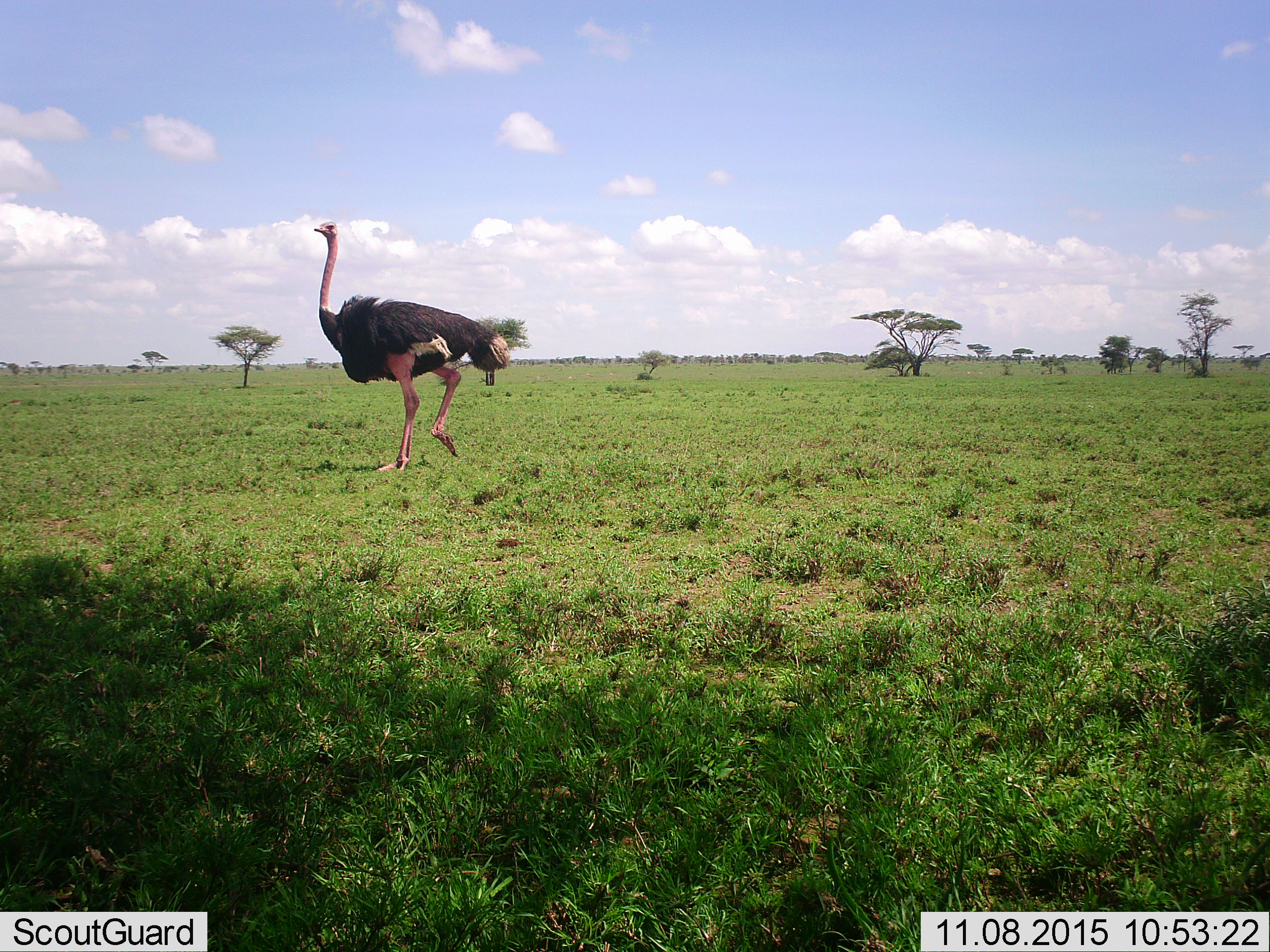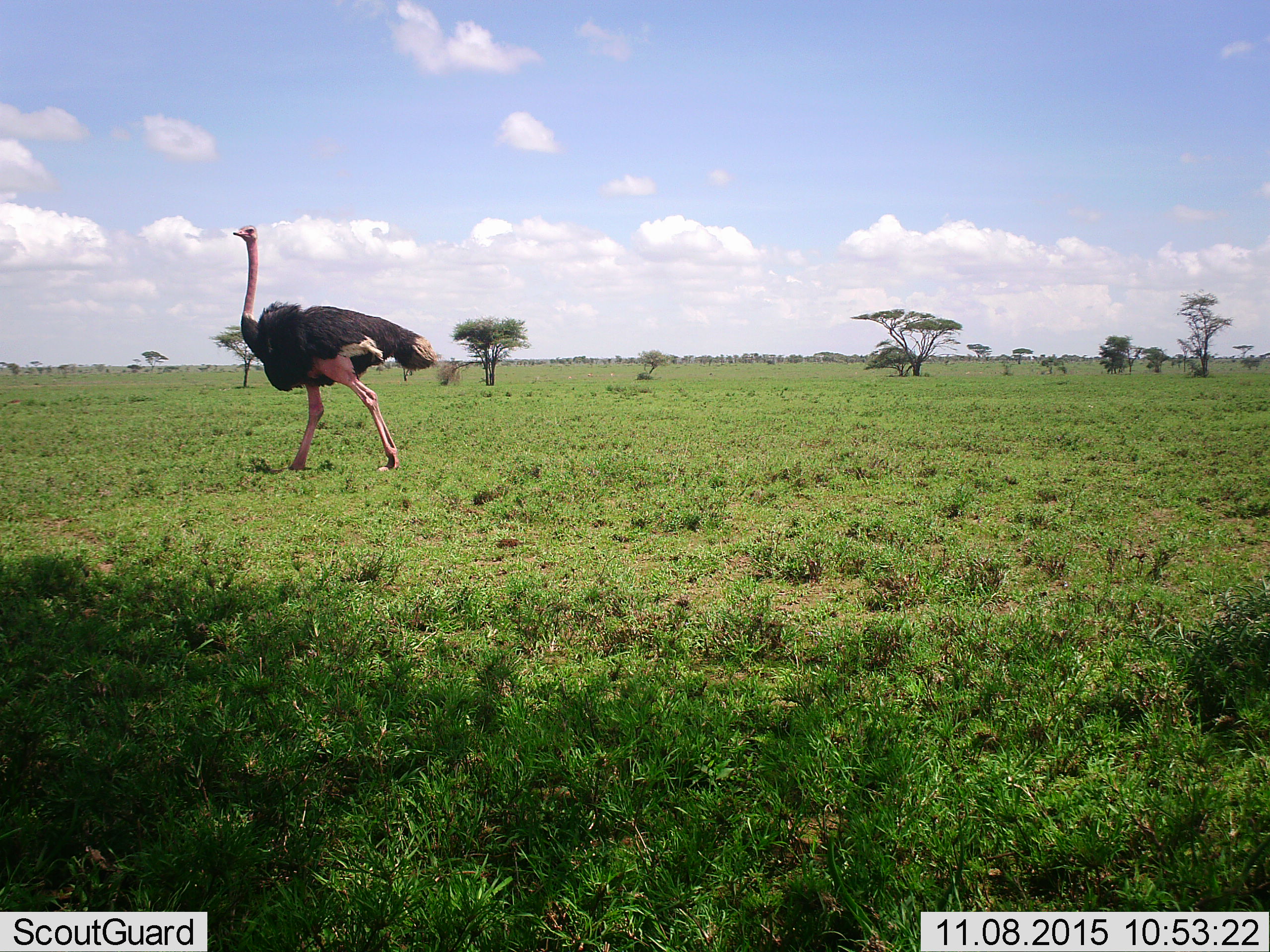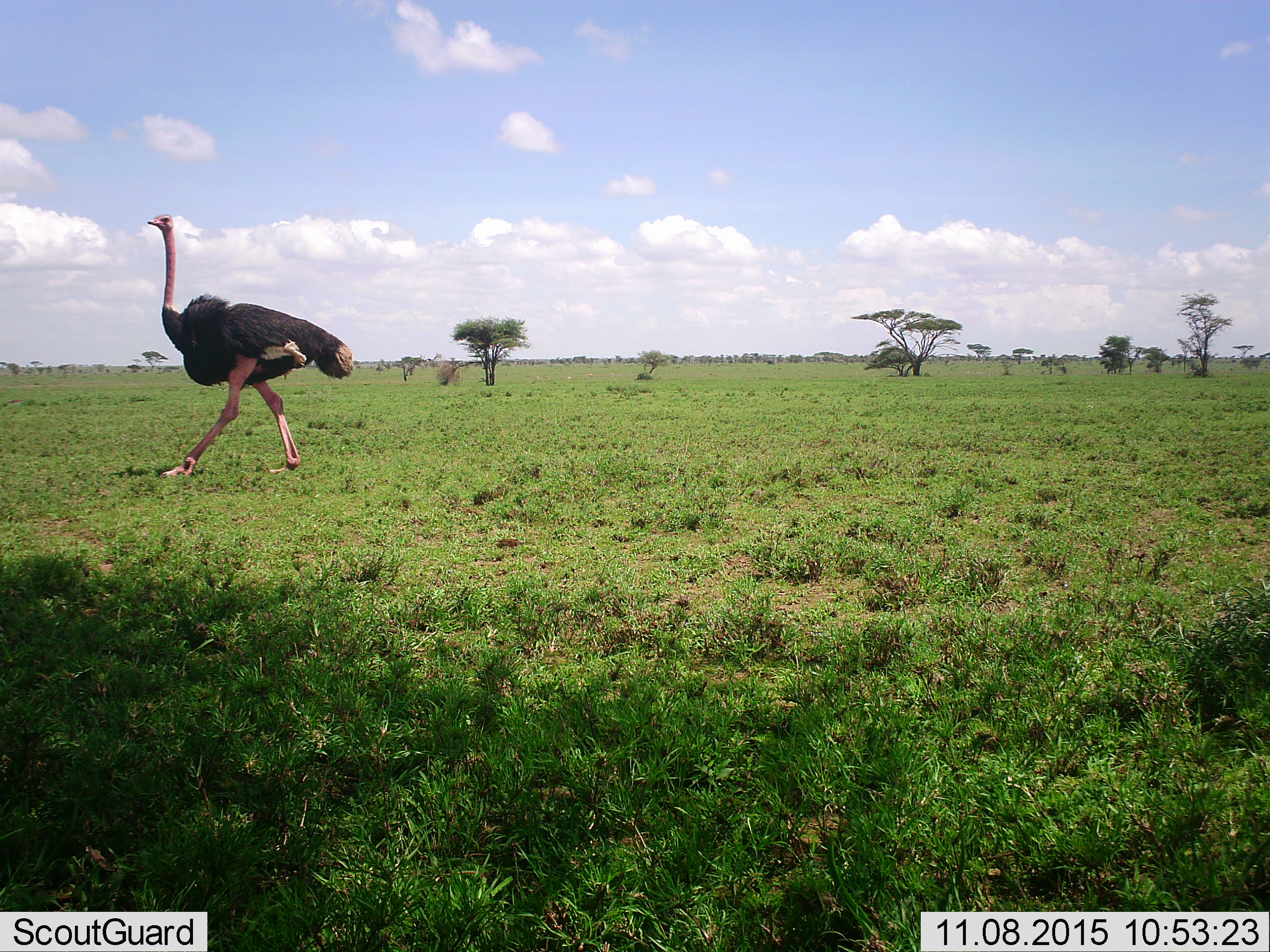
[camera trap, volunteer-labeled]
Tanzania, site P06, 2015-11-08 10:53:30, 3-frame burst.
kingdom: Animalia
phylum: Chordata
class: Aves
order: Struthioniformes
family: Struthionidae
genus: Struthio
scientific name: Struthio camelus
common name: ostrich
Ostrich (Struthio camelus), count 1. Behavior (volunteer vote fractions): standing 0%, resting 0%, moving 100%, interacting 0%. Young present (vote fraction): 0%. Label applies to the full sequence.